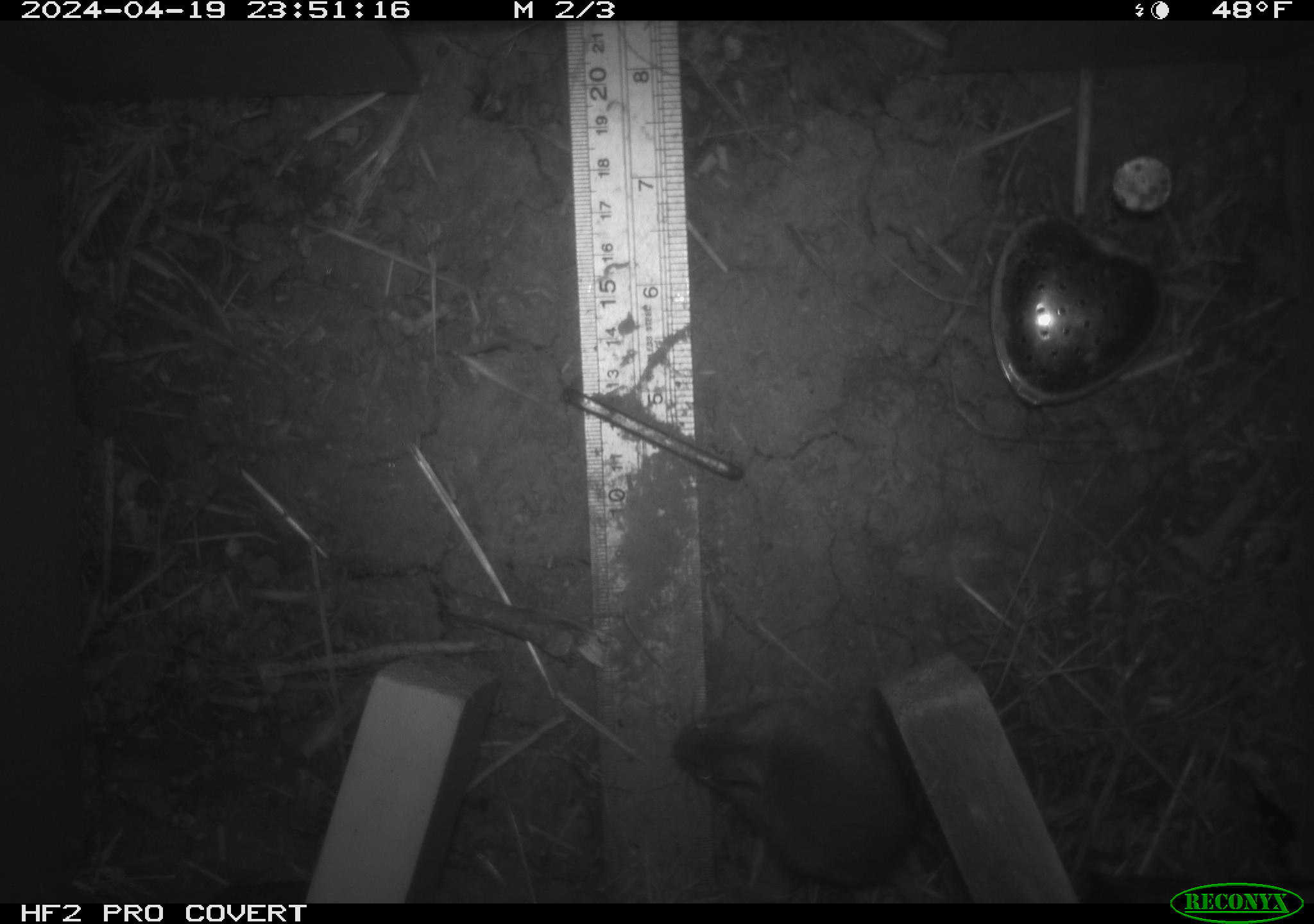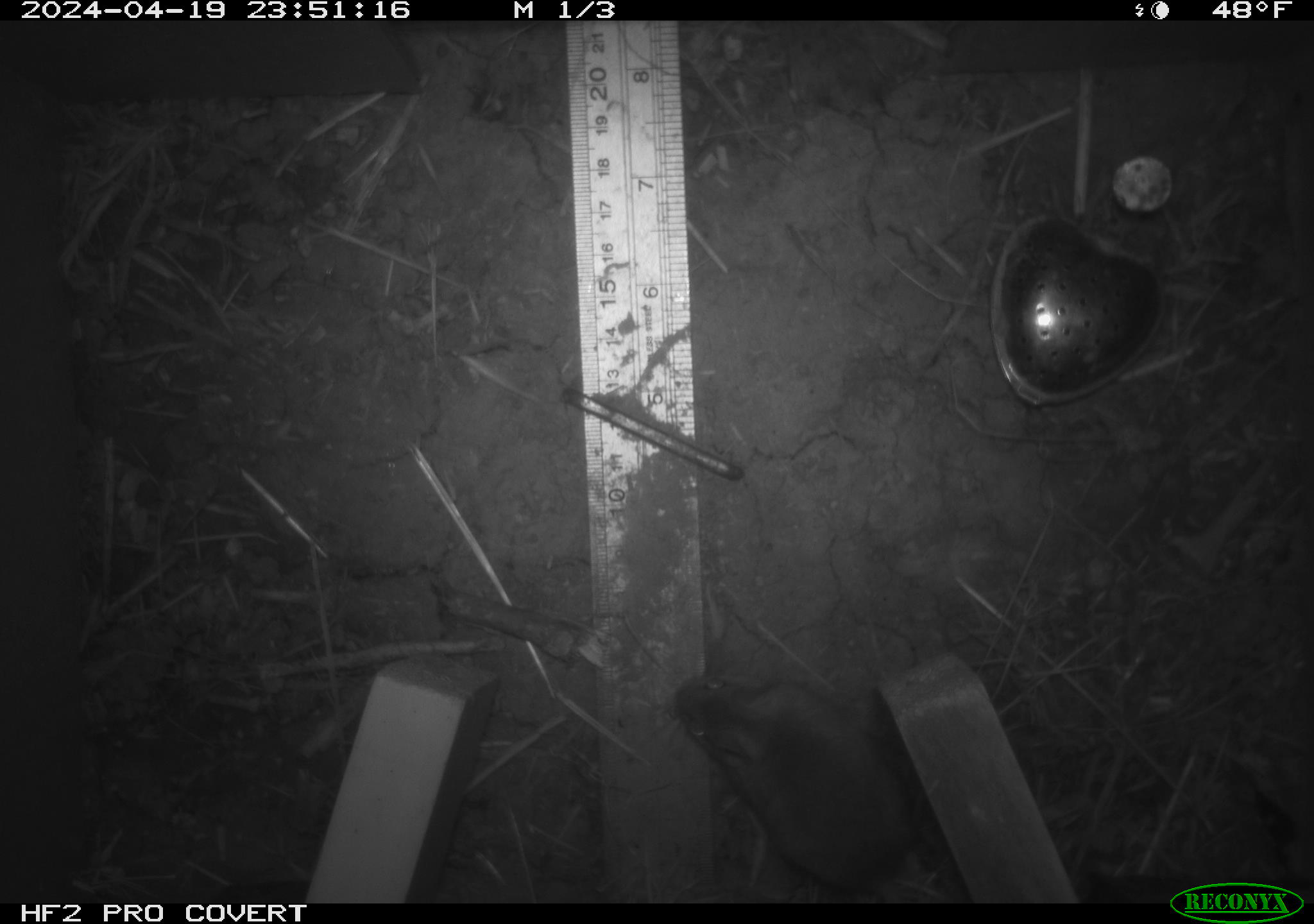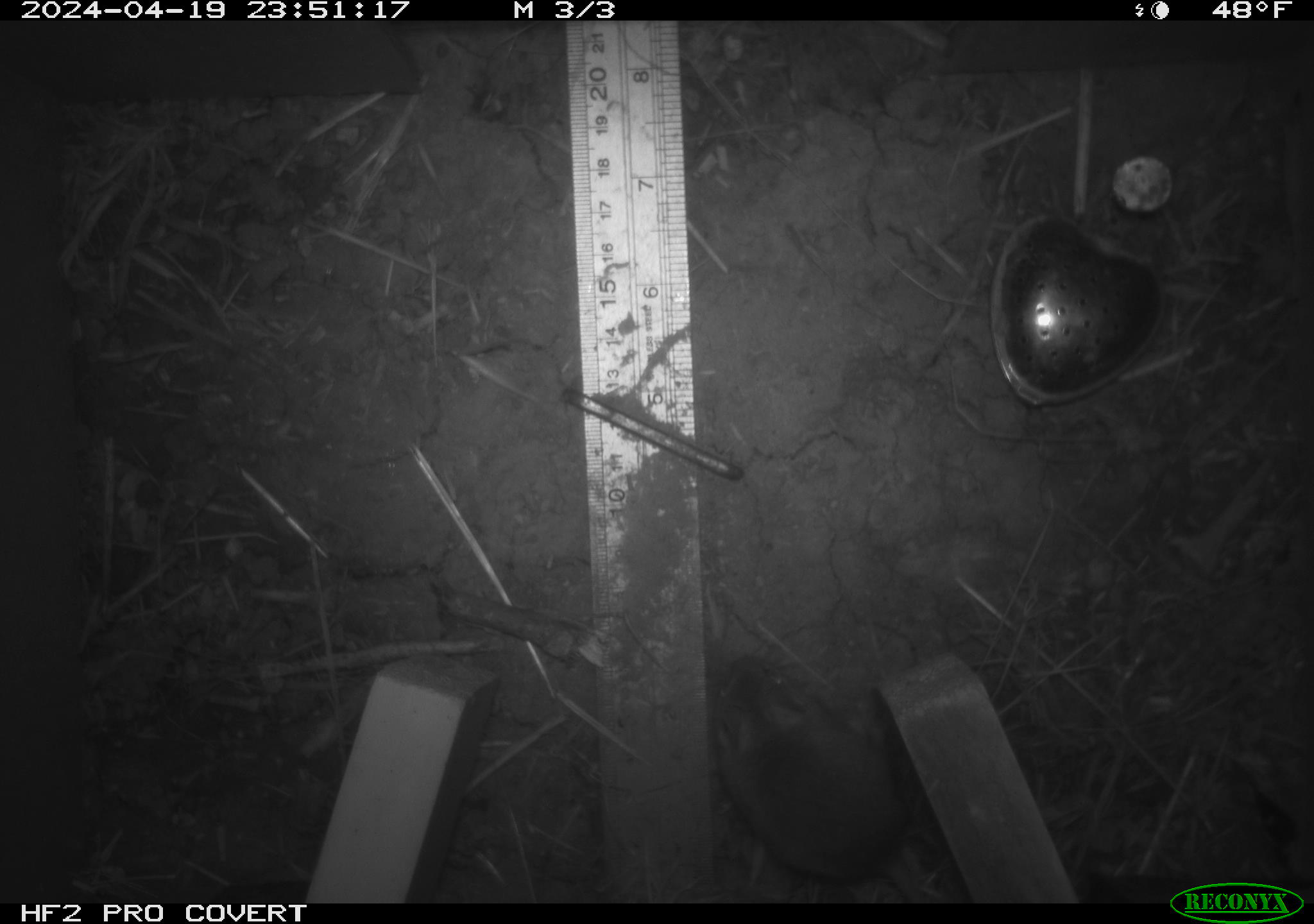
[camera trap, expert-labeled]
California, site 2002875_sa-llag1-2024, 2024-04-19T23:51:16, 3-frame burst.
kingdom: Animalia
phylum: Chordata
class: Mammalia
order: Rodentia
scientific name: Rodentia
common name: mouse species